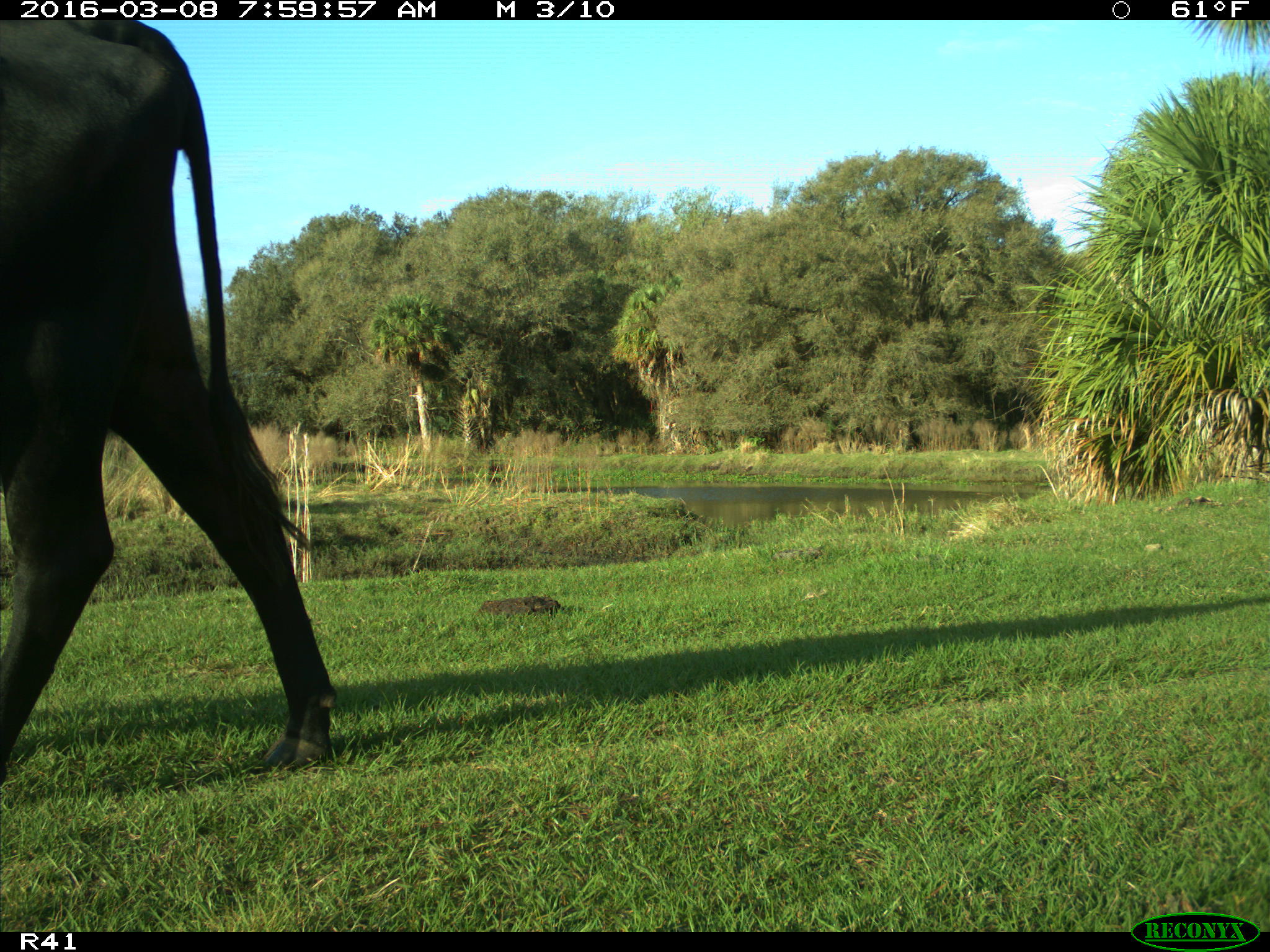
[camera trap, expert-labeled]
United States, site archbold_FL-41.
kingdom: Animalia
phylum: Chordata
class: Mammalia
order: Artiodactyla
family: Bovidae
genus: Bos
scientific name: Bos taurus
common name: domestic cow